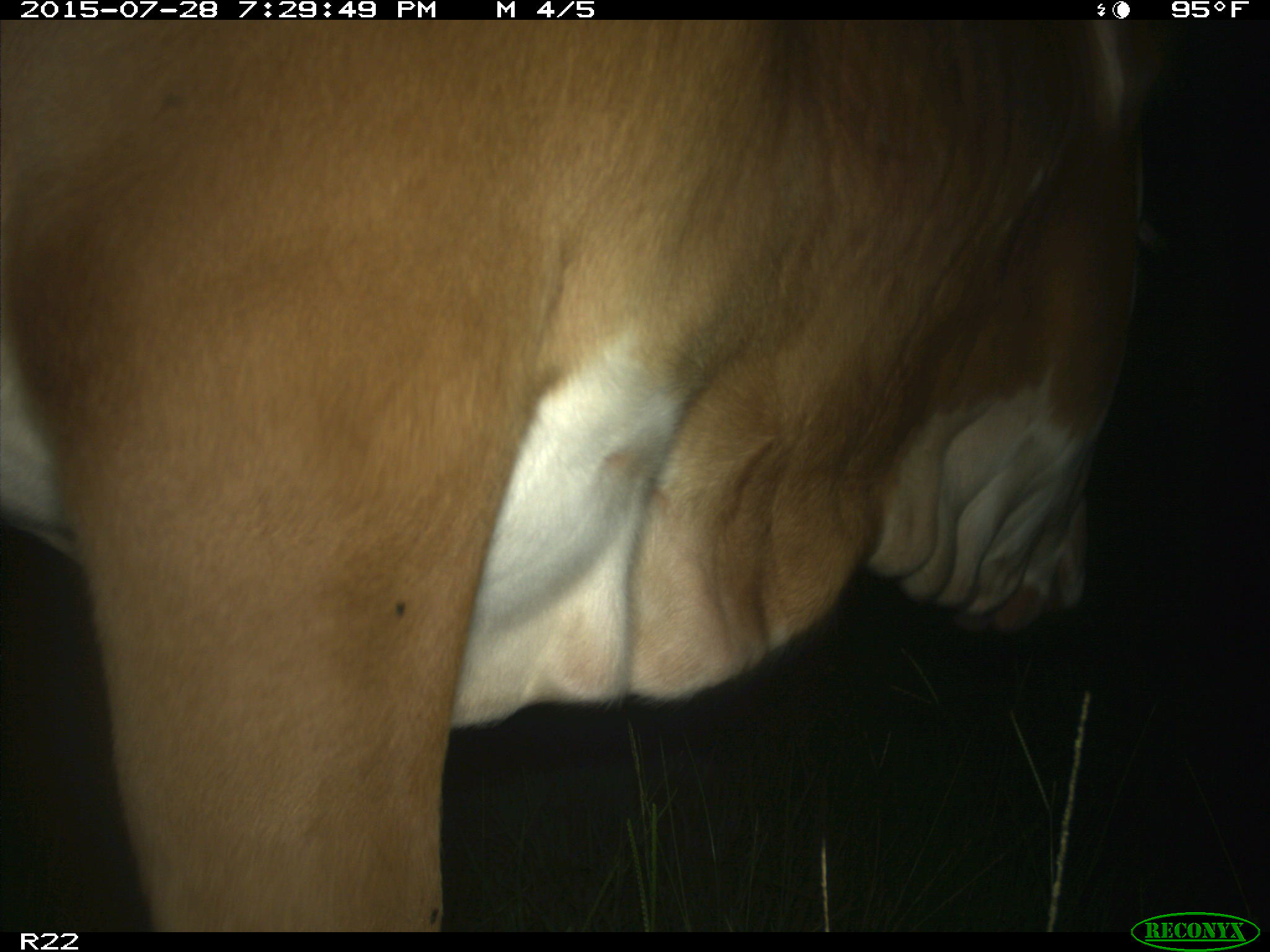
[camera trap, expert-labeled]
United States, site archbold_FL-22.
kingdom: Animalia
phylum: Chordata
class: Mammalia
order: Artiodactyla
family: Bovidae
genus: Bos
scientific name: Bos taurus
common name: domestic cow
Bos taurus (domestic cow).